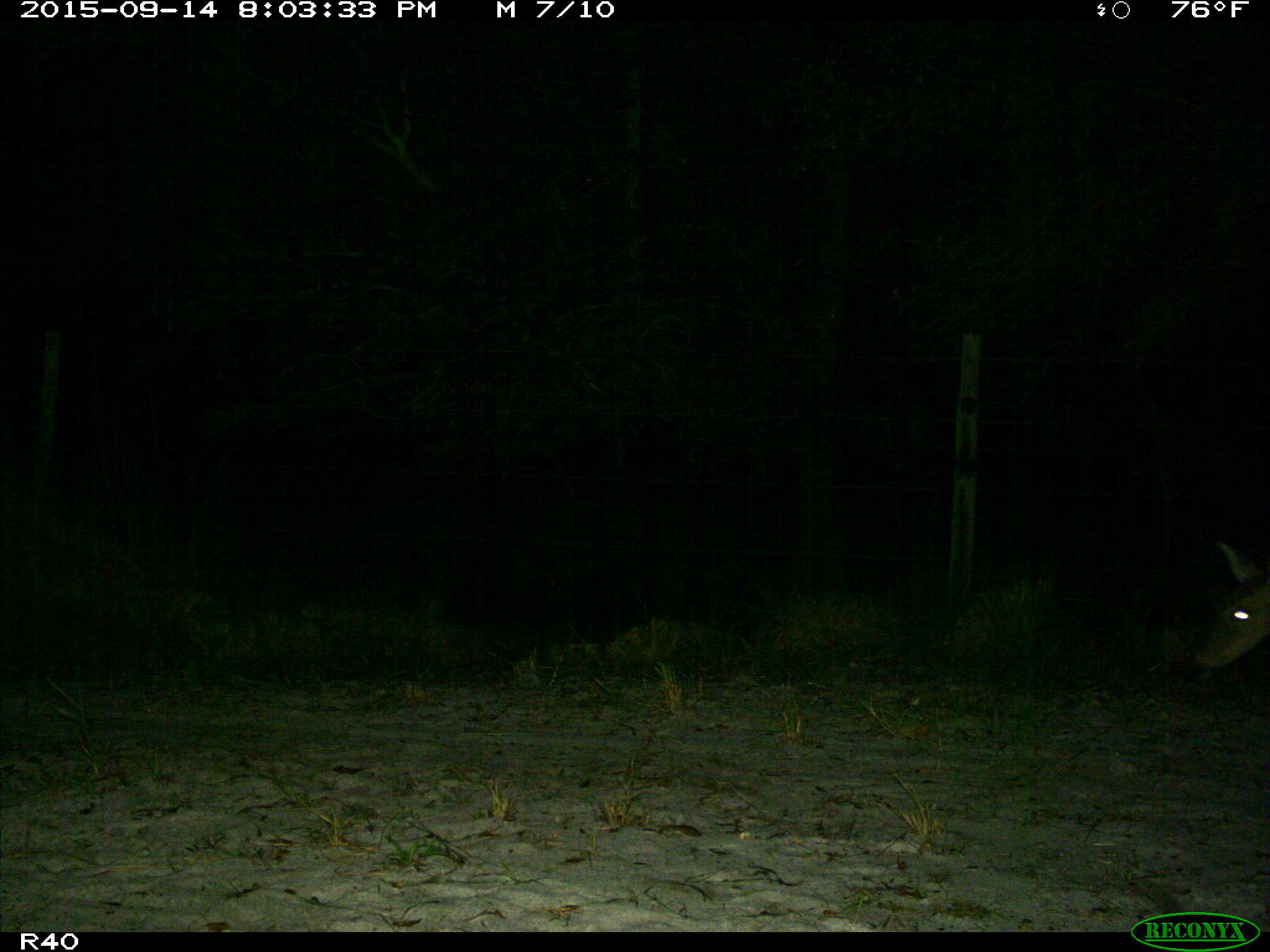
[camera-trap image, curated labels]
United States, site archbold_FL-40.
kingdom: Animalia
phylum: Chordata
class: Mammalia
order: Artiodactyla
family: Cervidae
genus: Odocoileus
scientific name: Odocoileus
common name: deer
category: unidentified deer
Unidentified deer (deer) (Odocoileus).